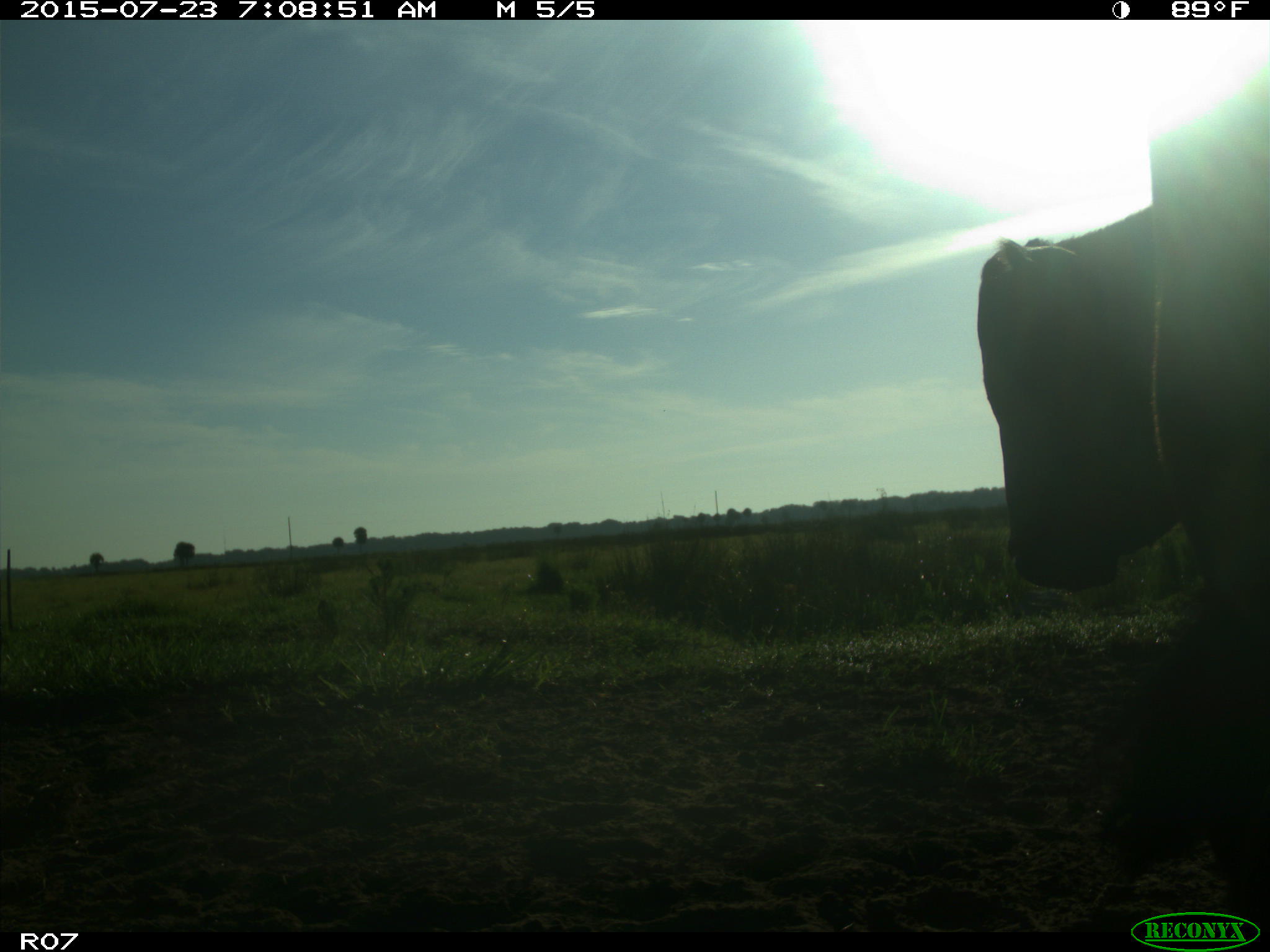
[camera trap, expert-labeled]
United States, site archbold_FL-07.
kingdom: Animalia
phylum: Chordata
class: Mammalia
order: Artiodactyla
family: Bovidae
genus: Bos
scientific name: Bos taurus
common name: domestic cow